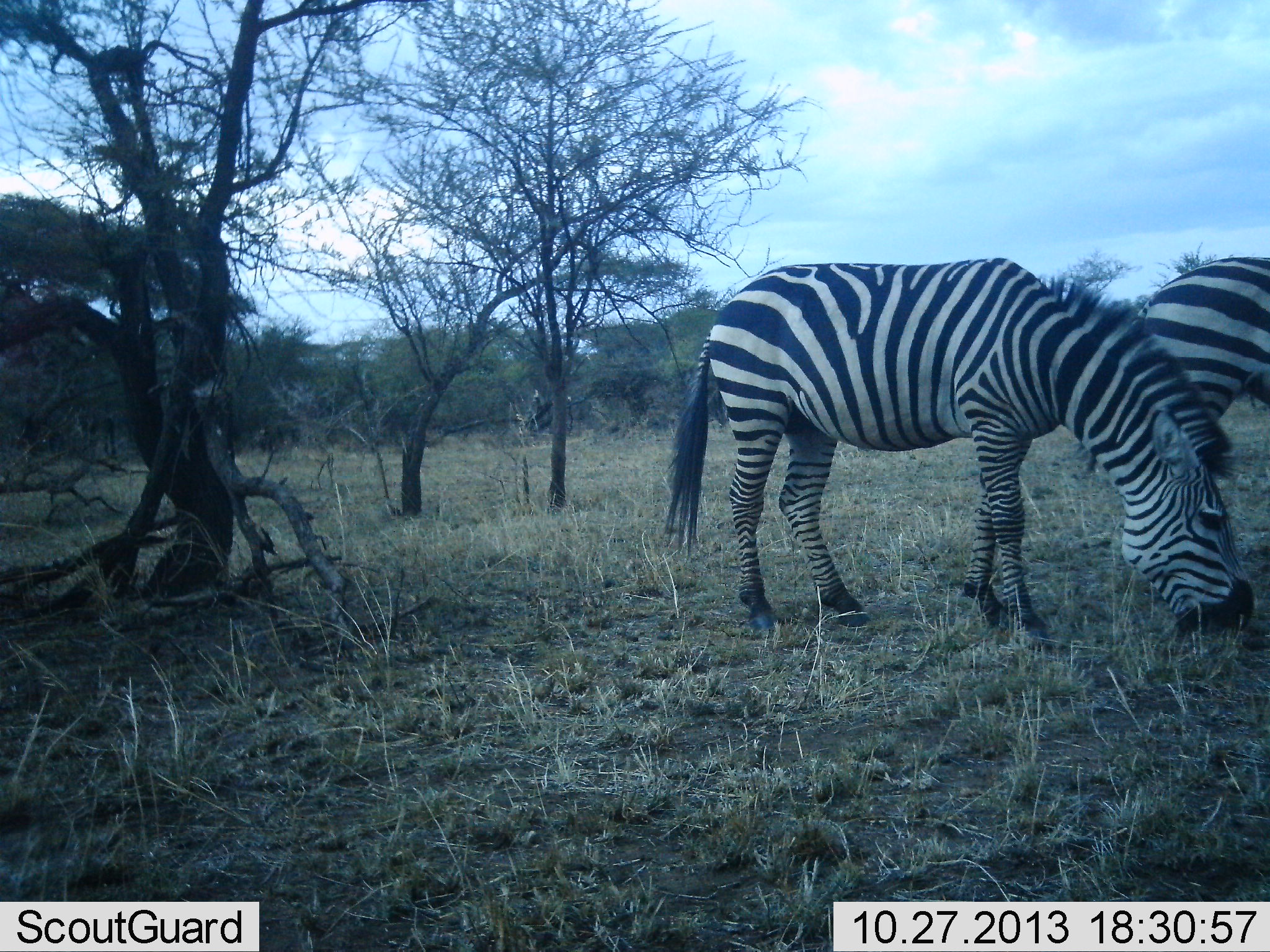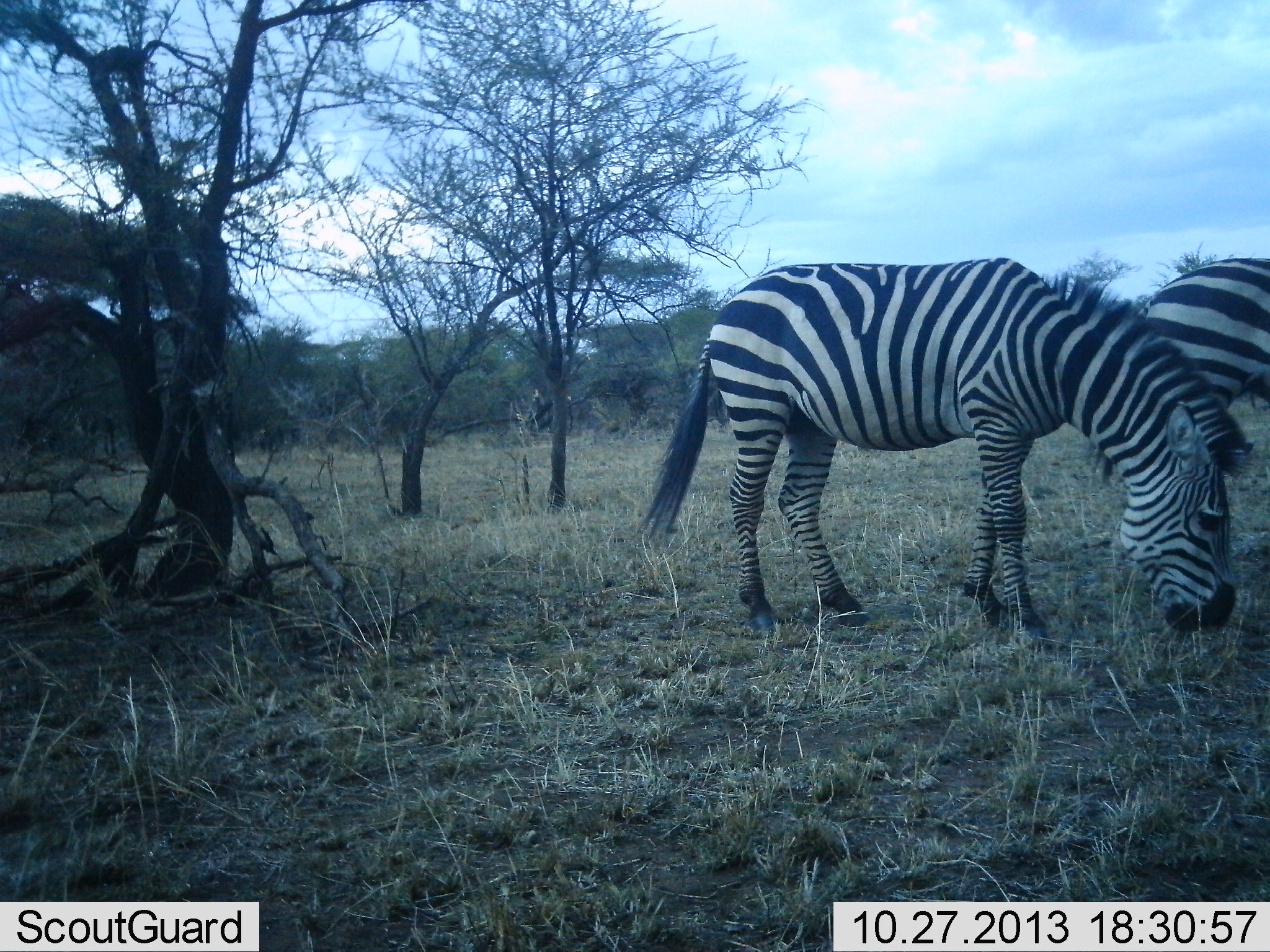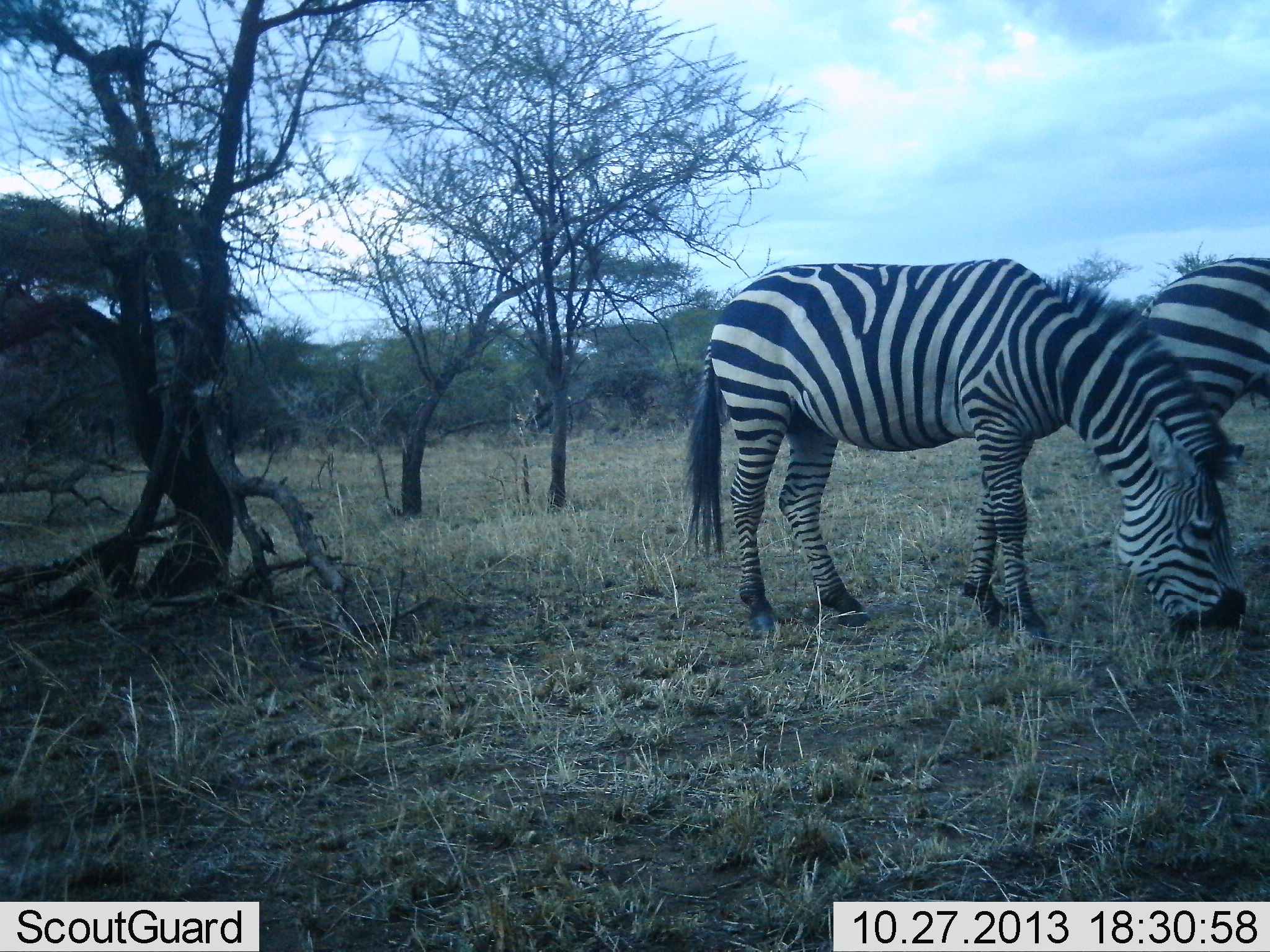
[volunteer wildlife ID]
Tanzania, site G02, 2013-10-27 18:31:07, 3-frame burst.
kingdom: Animalia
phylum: Chordata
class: Mammalia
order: Perissodactyla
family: Equidae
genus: Equus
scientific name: Equus quagga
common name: plains zebra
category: zebra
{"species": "zebra (plains zebra) (Equus quagga)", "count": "2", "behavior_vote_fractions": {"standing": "30%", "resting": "0%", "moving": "0%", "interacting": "0%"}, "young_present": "0%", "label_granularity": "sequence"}